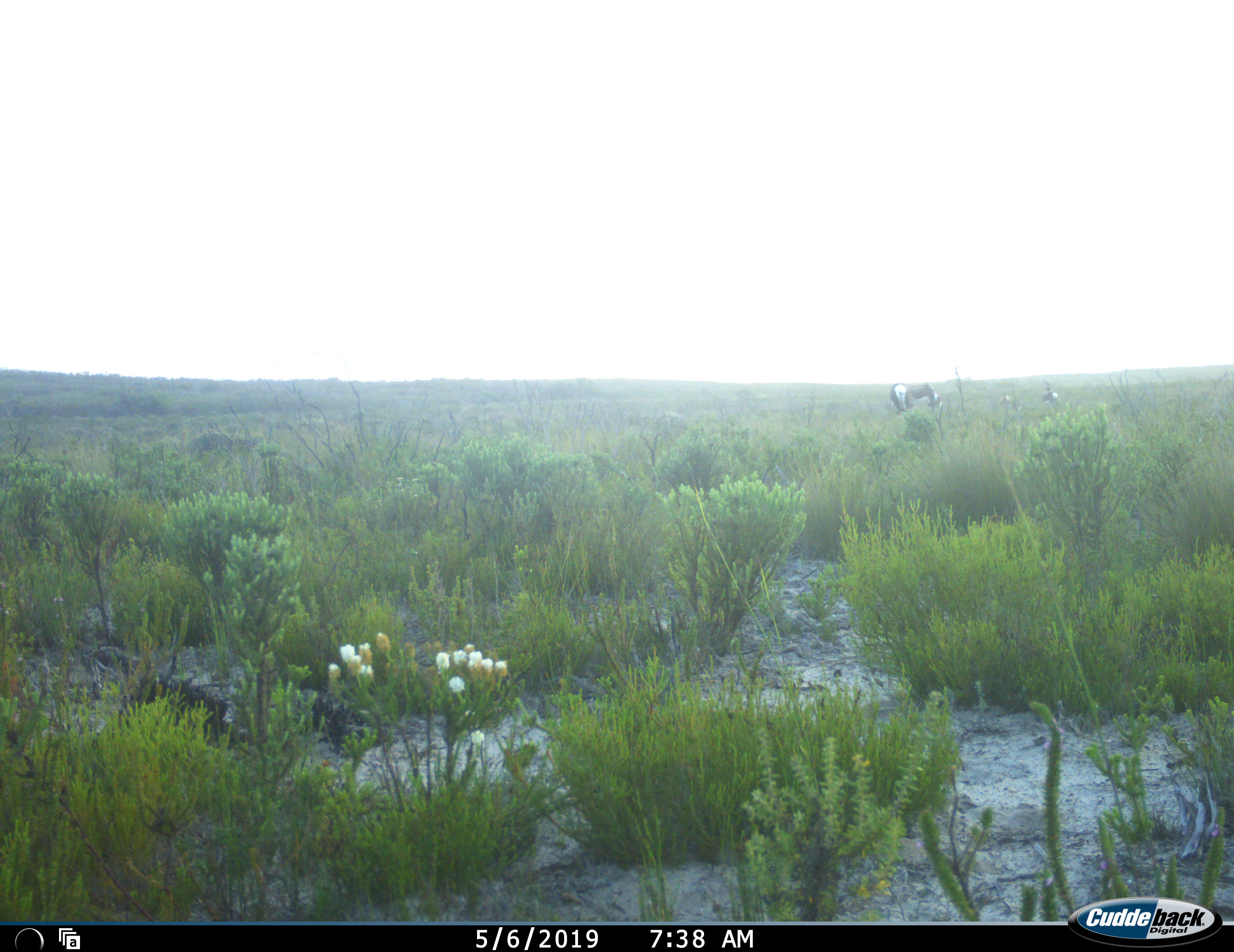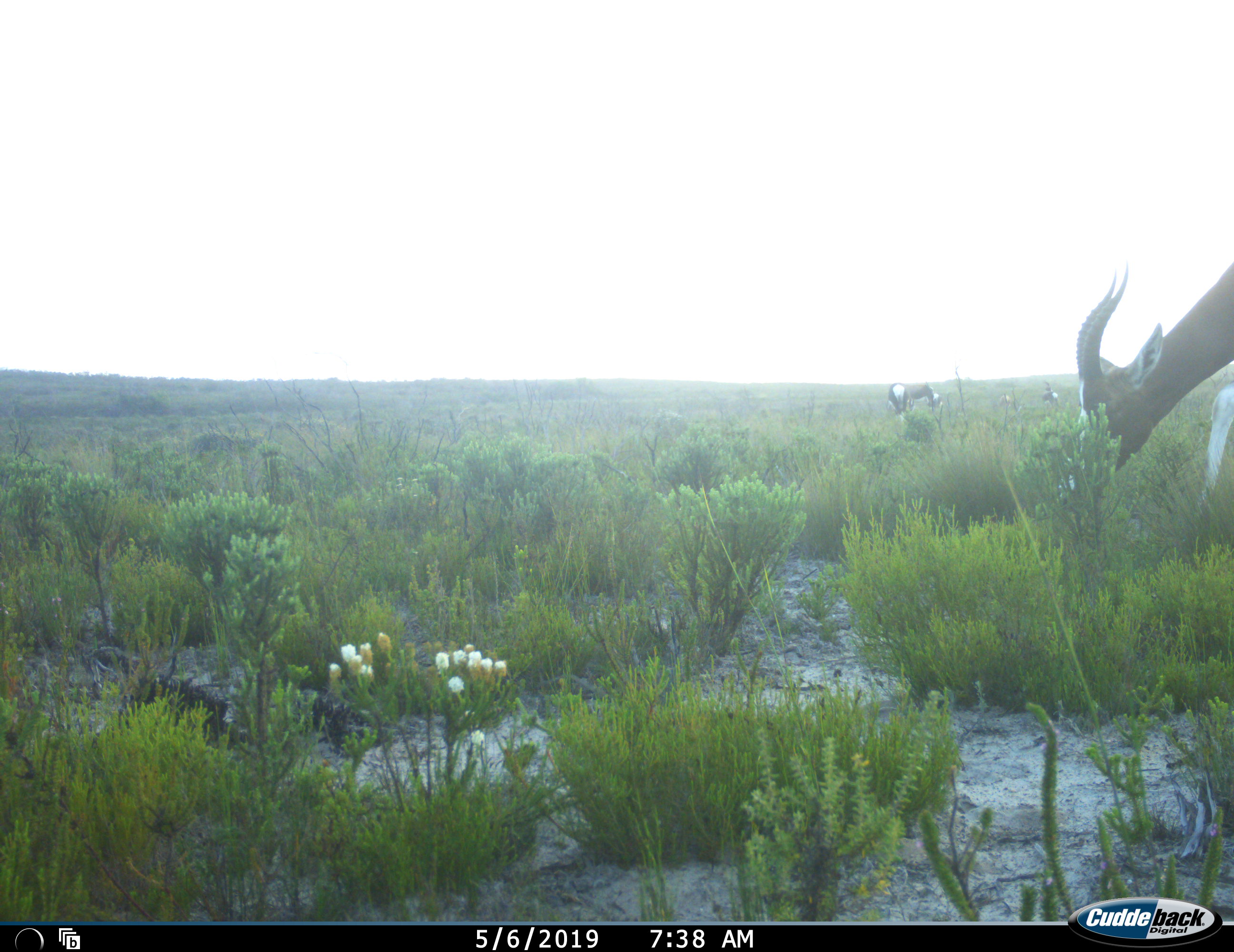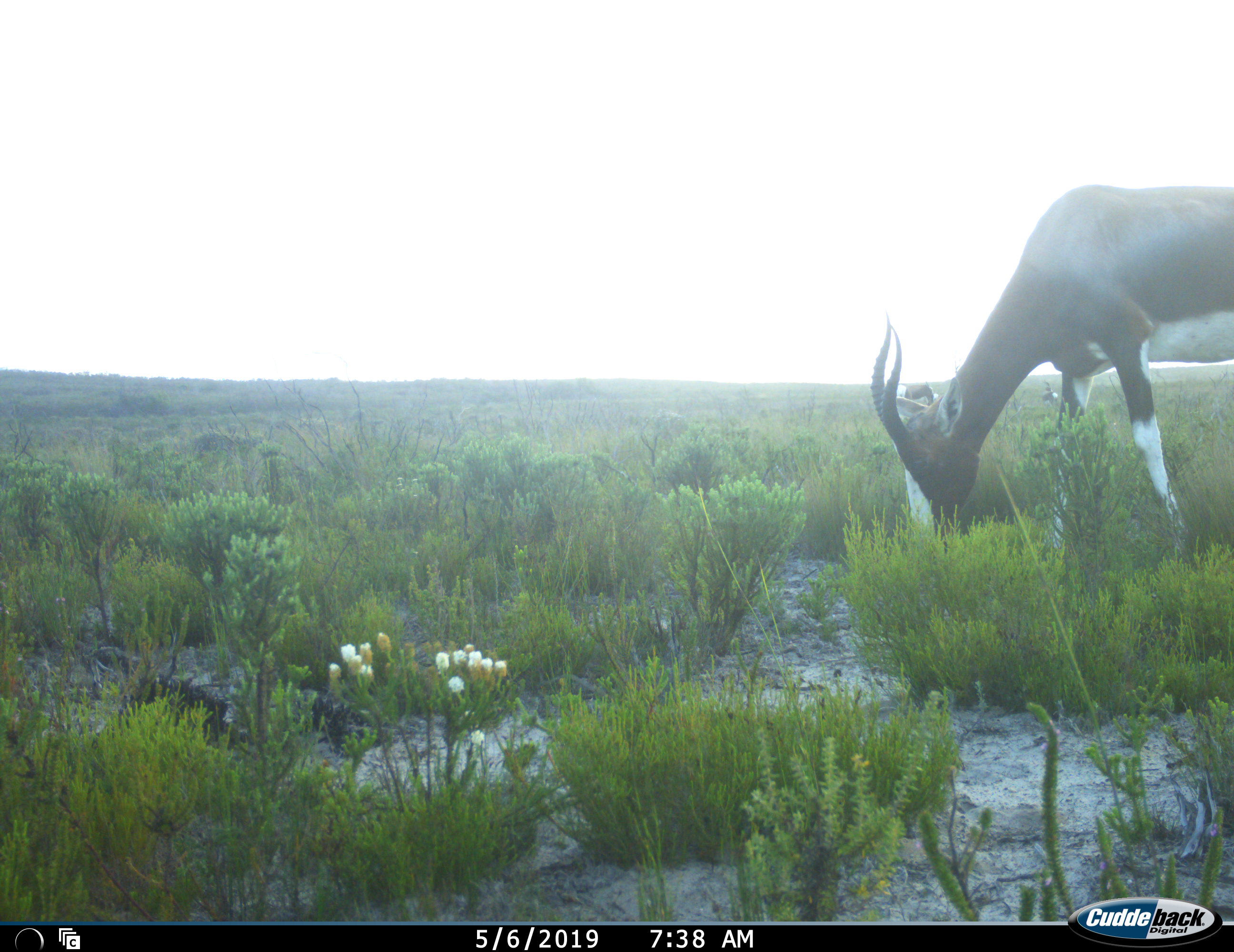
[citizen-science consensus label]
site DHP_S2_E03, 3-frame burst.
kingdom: Animalia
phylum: Chordata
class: Mammalia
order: Artiodactyla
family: Bovidae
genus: Damaliscus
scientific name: Damaliscus pygargus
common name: bontebok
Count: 4.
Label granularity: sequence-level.